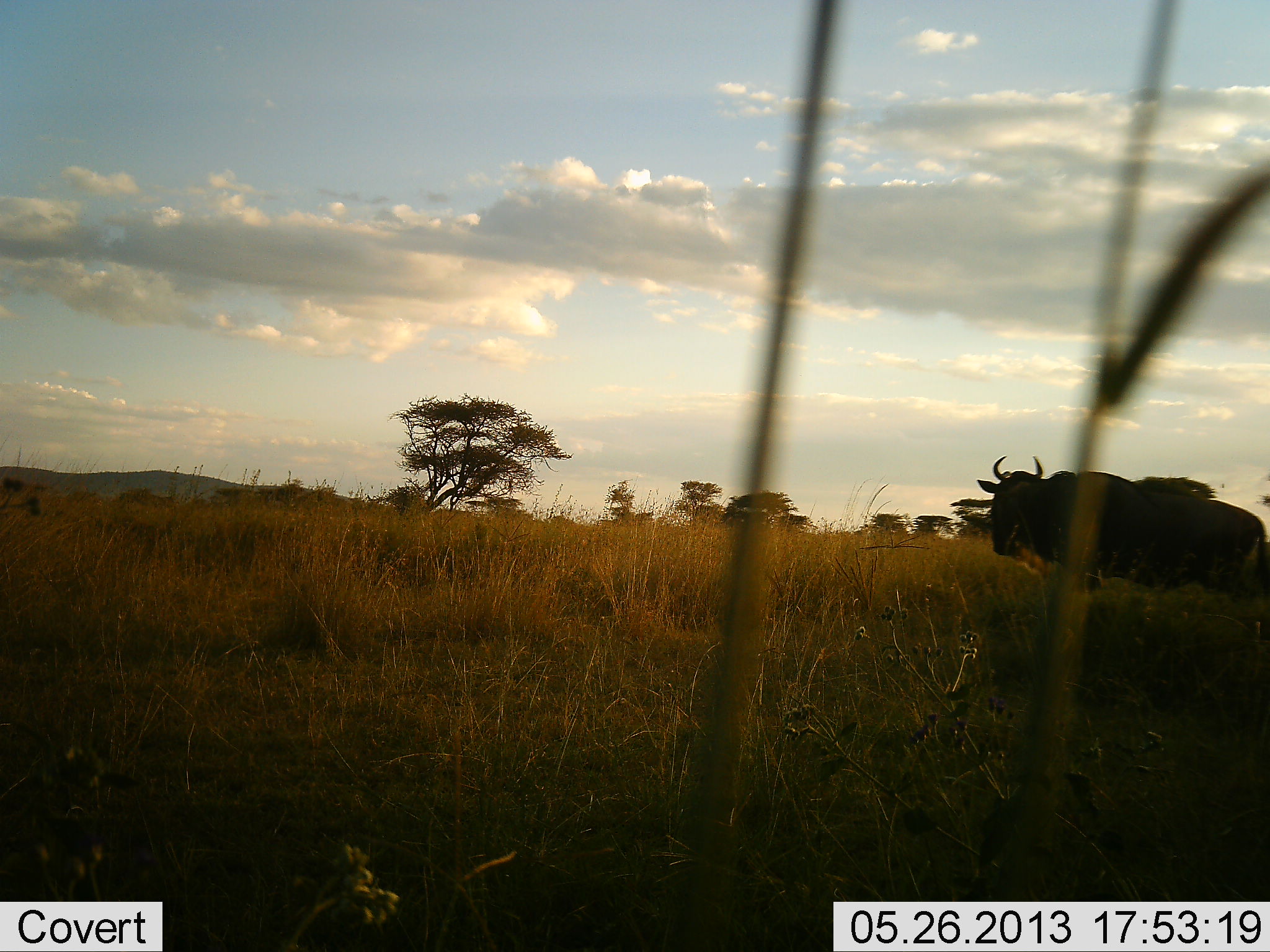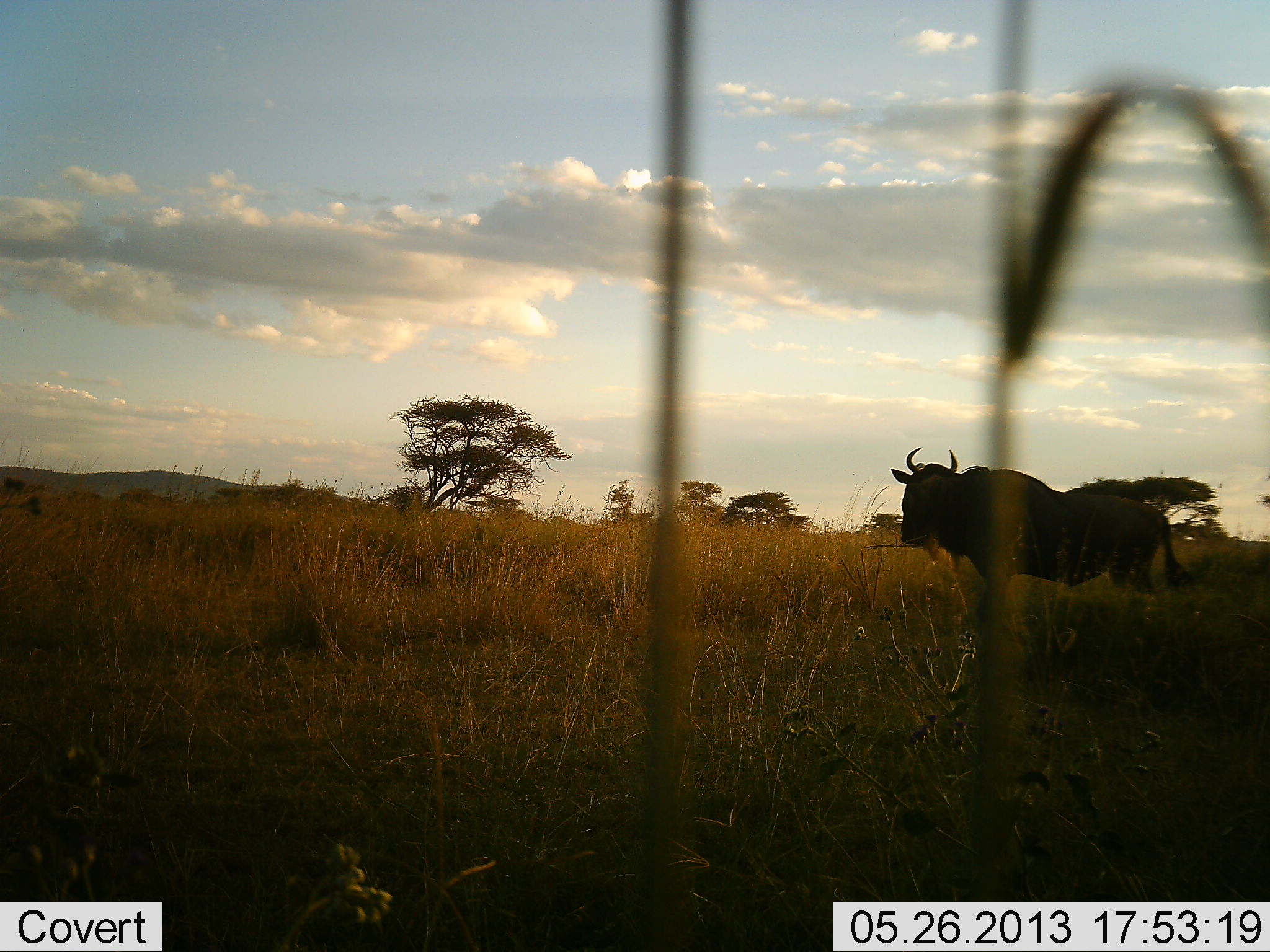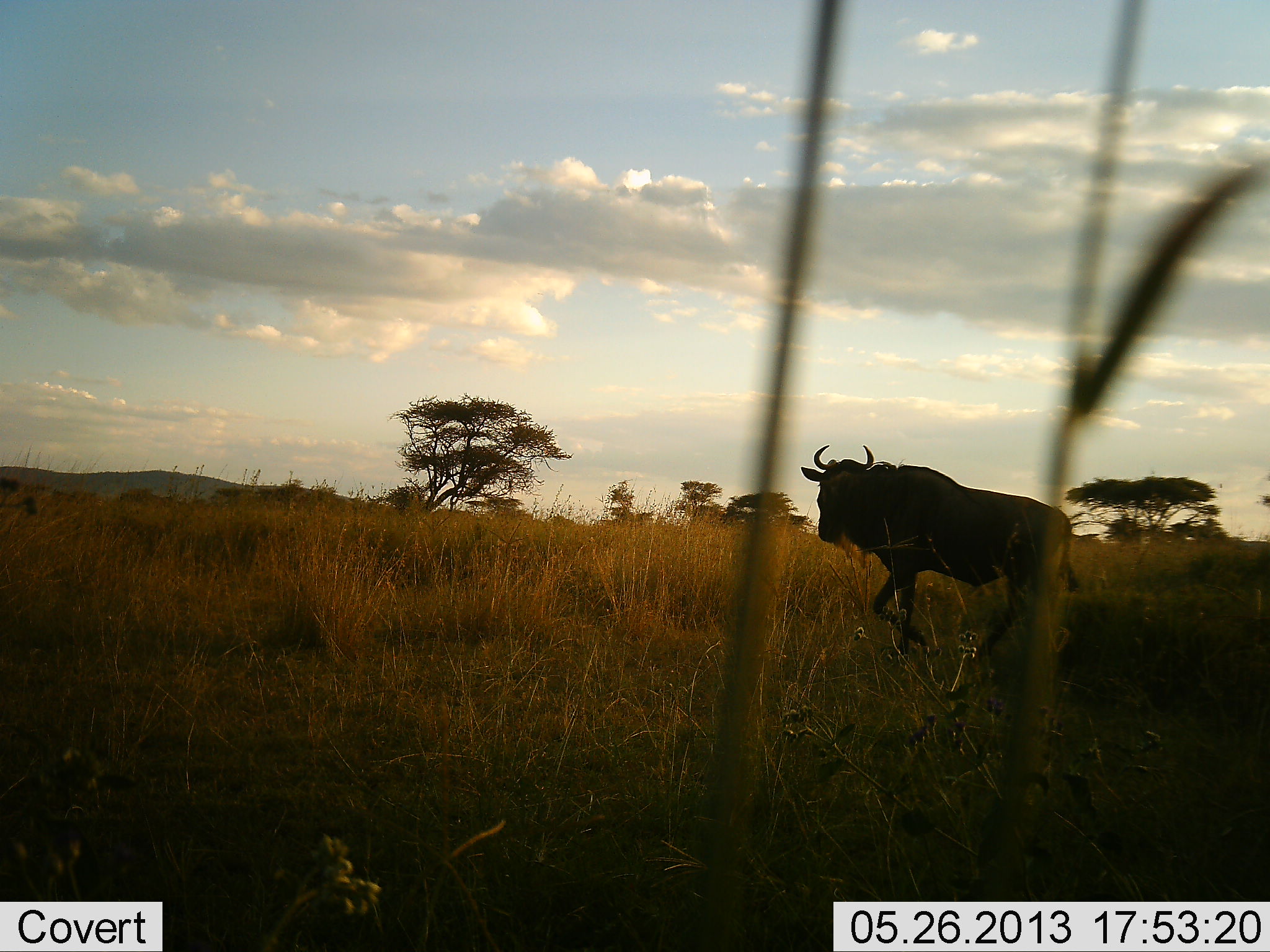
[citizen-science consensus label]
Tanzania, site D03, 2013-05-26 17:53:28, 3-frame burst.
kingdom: Animalia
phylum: Chordata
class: Mammalia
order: Artiodactyla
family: Bovidae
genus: Connochaetes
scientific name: Connochaetes taurinus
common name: blue wildebeest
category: wildebeest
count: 1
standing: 9%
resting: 0%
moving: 91%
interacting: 0%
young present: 0%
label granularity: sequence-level